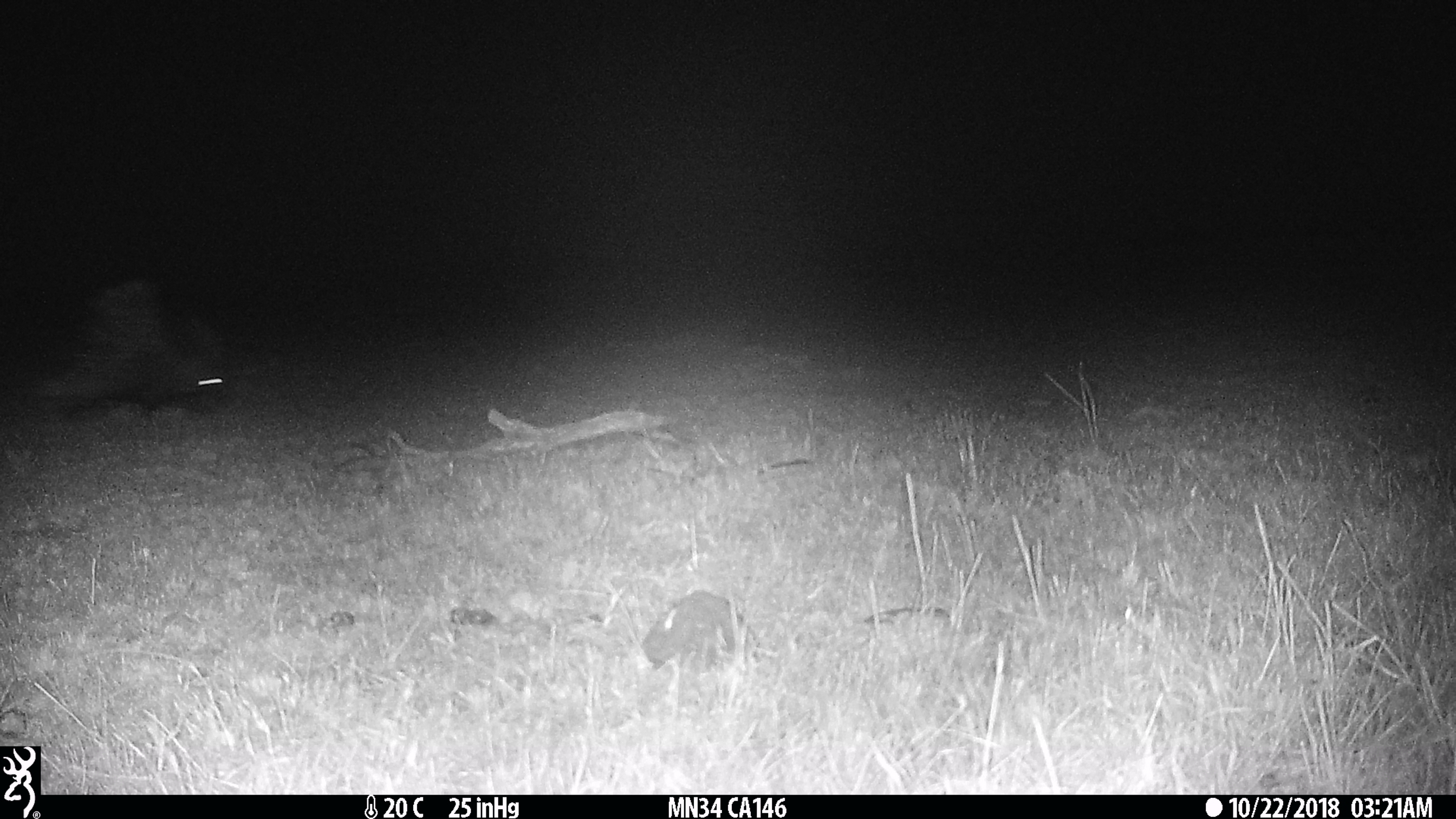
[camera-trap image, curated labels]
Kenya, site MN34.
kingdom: Animalia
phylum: Chordata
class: Mammalia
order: Rodentia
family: Hystricidae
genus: Hystrix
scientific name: Hystrix africaeaustralis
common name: porcupine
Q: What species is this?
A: Porcupine (Hystrix africaeaustralis).